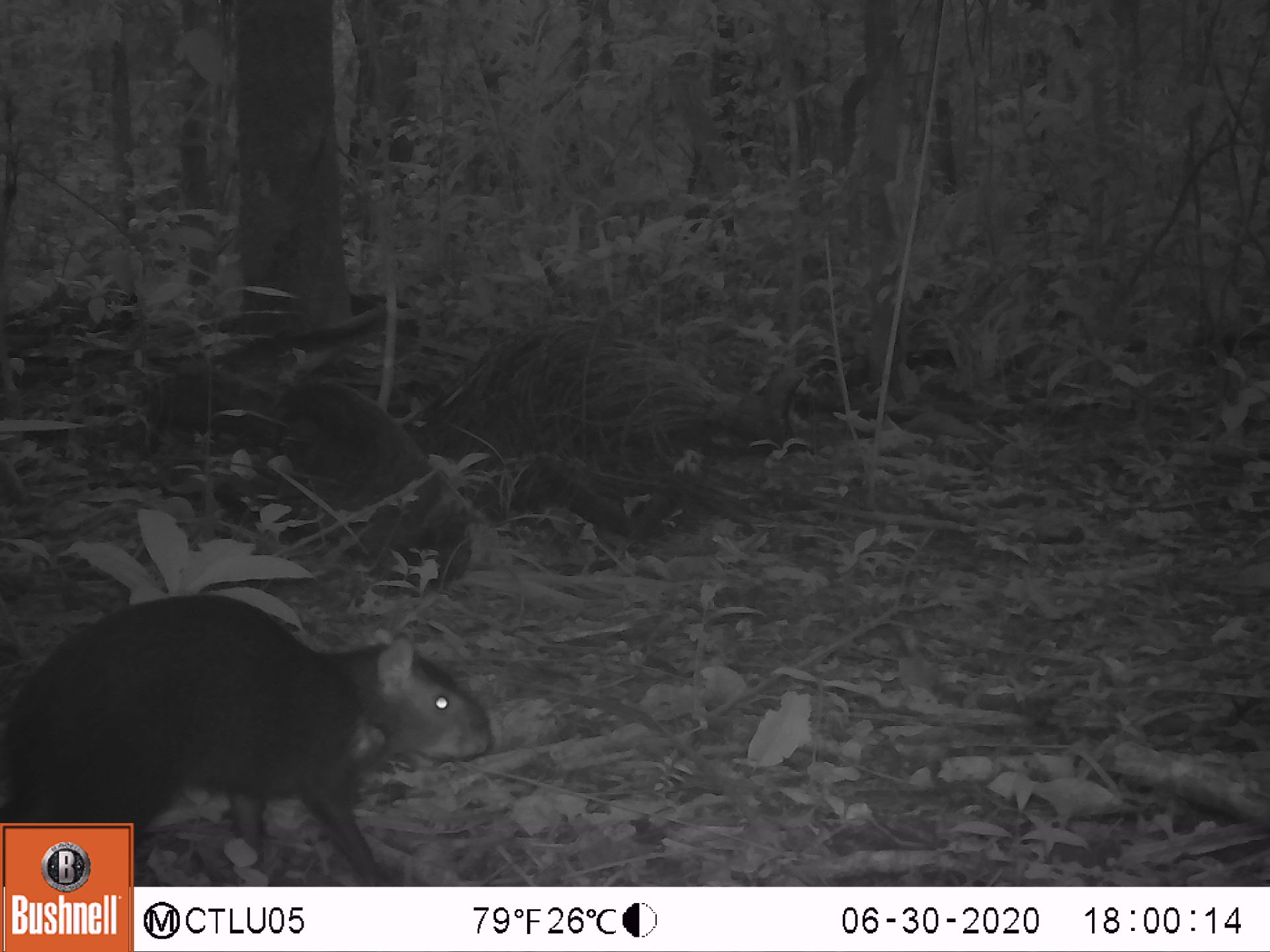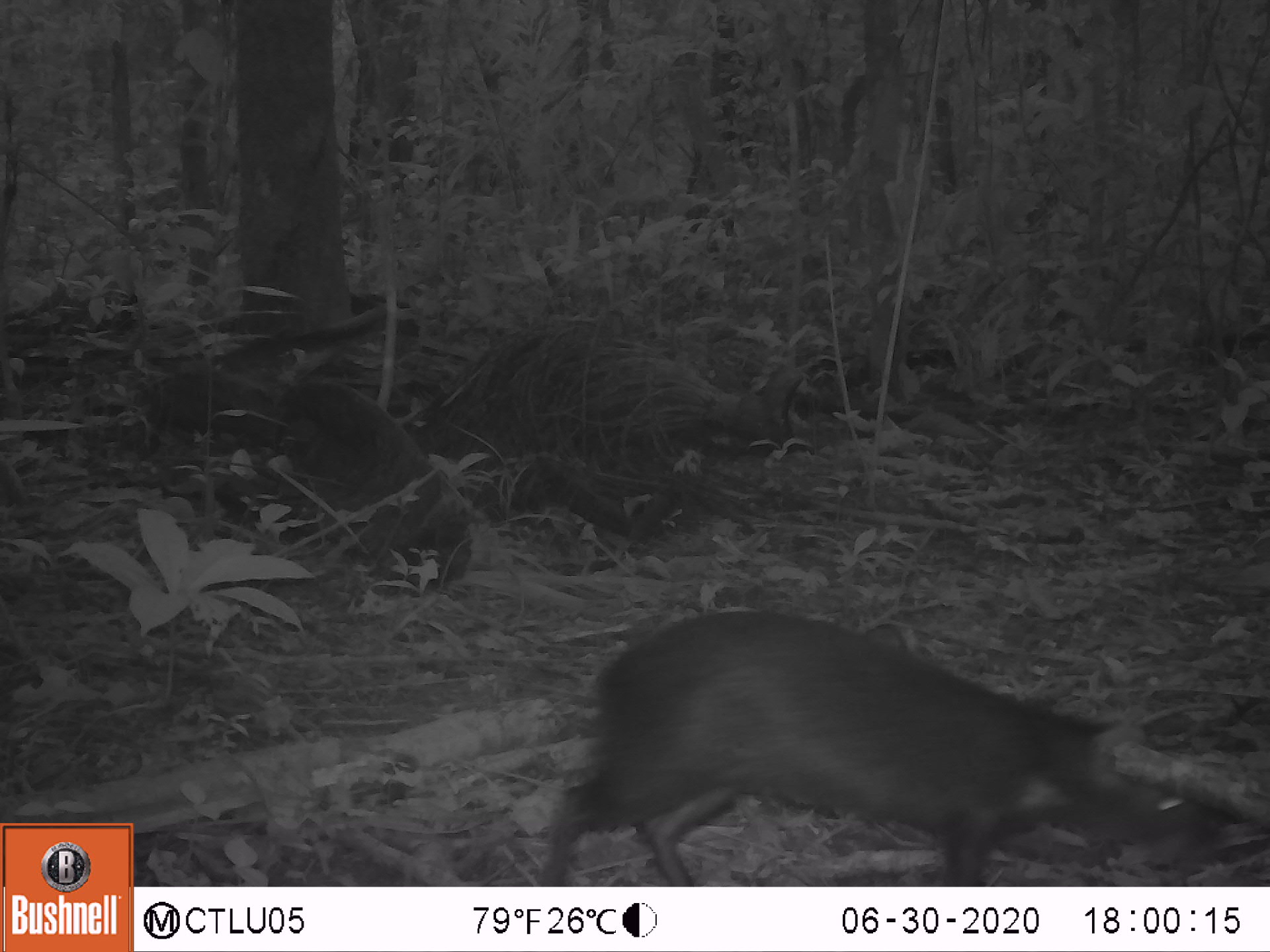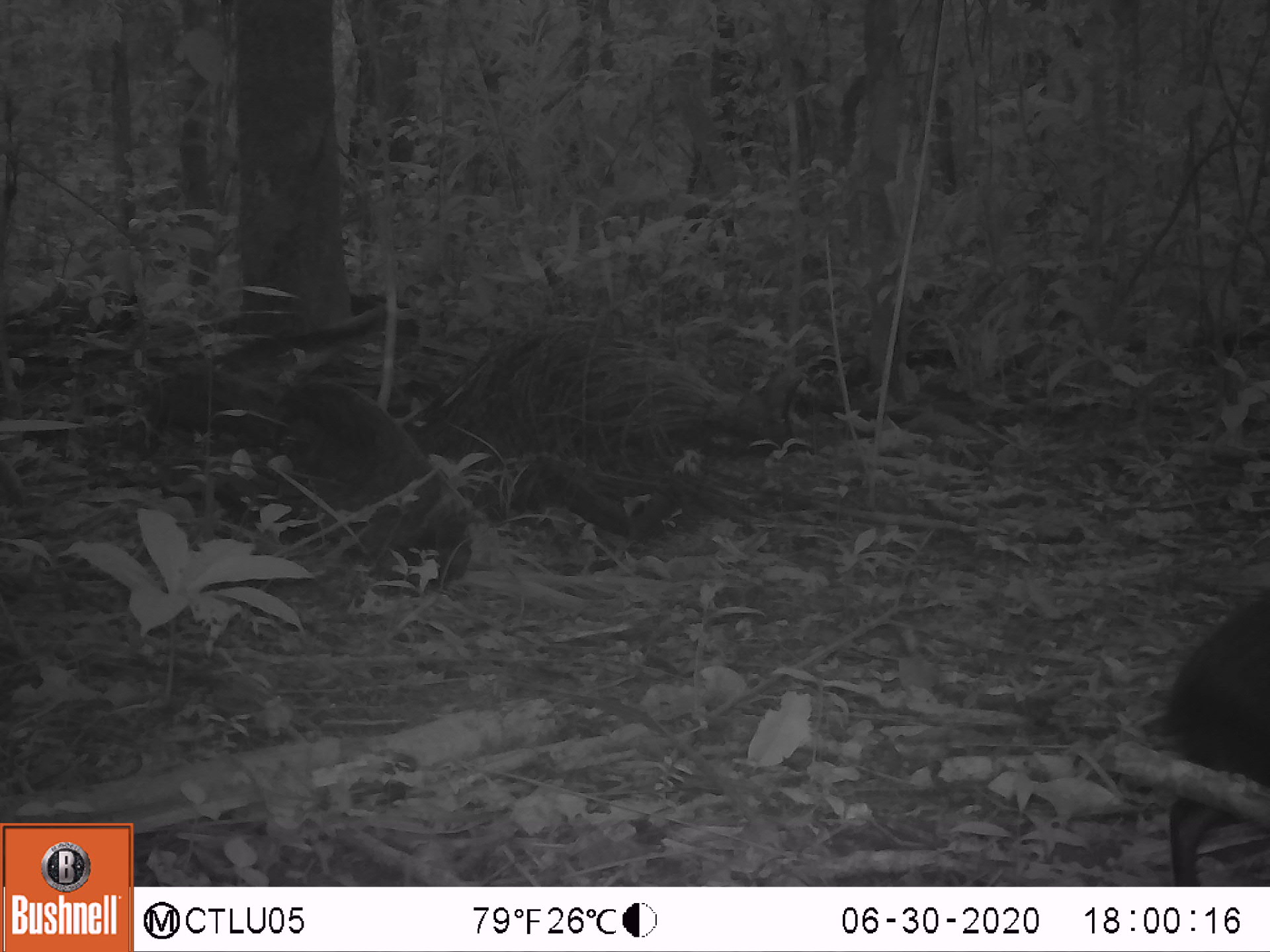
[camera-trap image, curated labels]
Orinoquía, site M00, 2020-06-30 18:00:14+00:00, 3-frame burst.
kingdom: Animalia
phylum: Chordata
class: Mammalia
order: Rodentia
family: Dasyproctidae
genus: Dasyprocta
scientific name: Dasyprocta fuliginosa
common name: black agouti